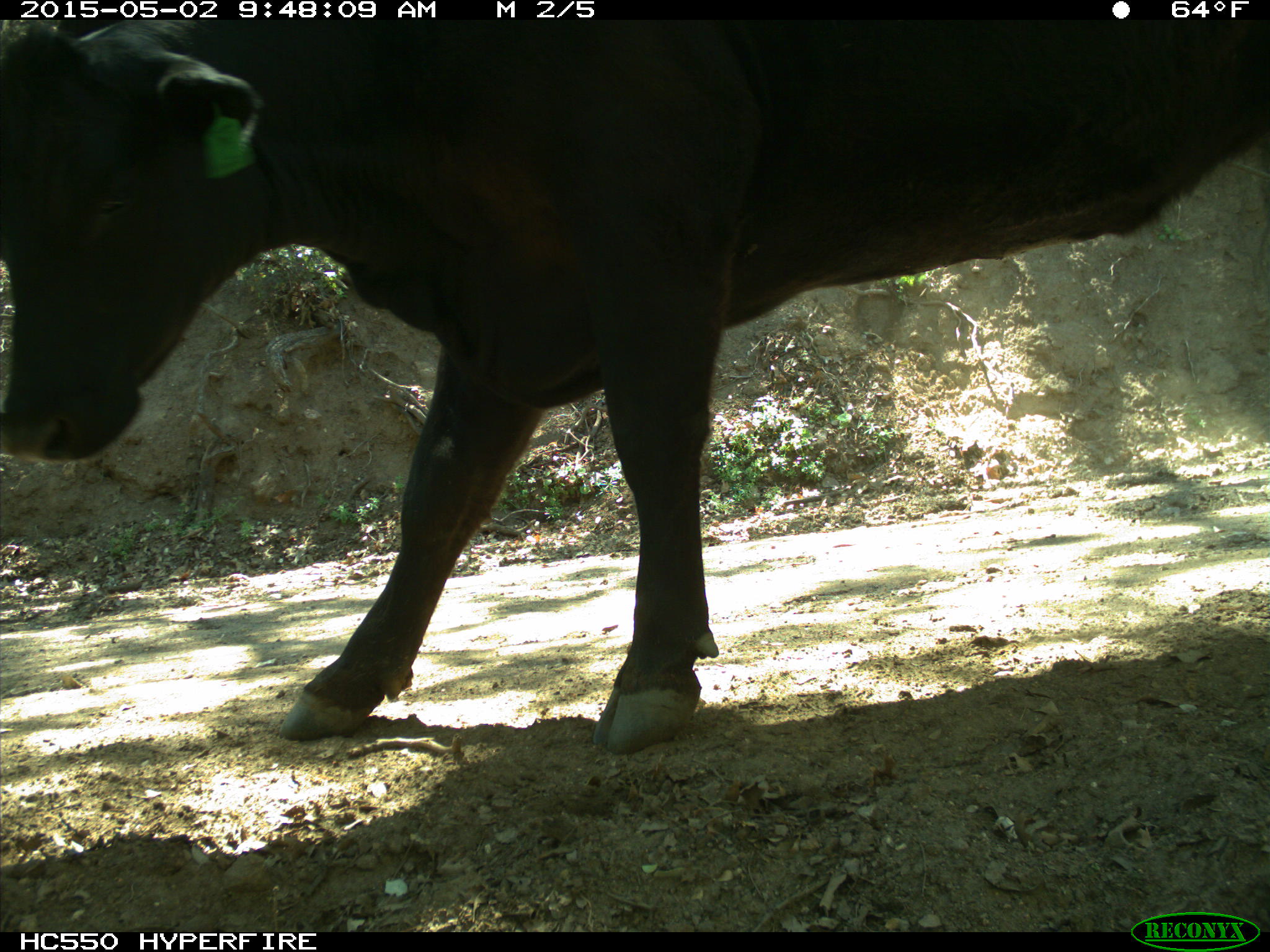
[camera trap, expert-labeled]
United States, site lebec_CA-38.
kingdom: Animalia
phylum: Chordata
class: Mammalia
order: Artiodactyla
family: Bovidae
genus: Bos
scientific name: Bos taurus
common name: domestic cow